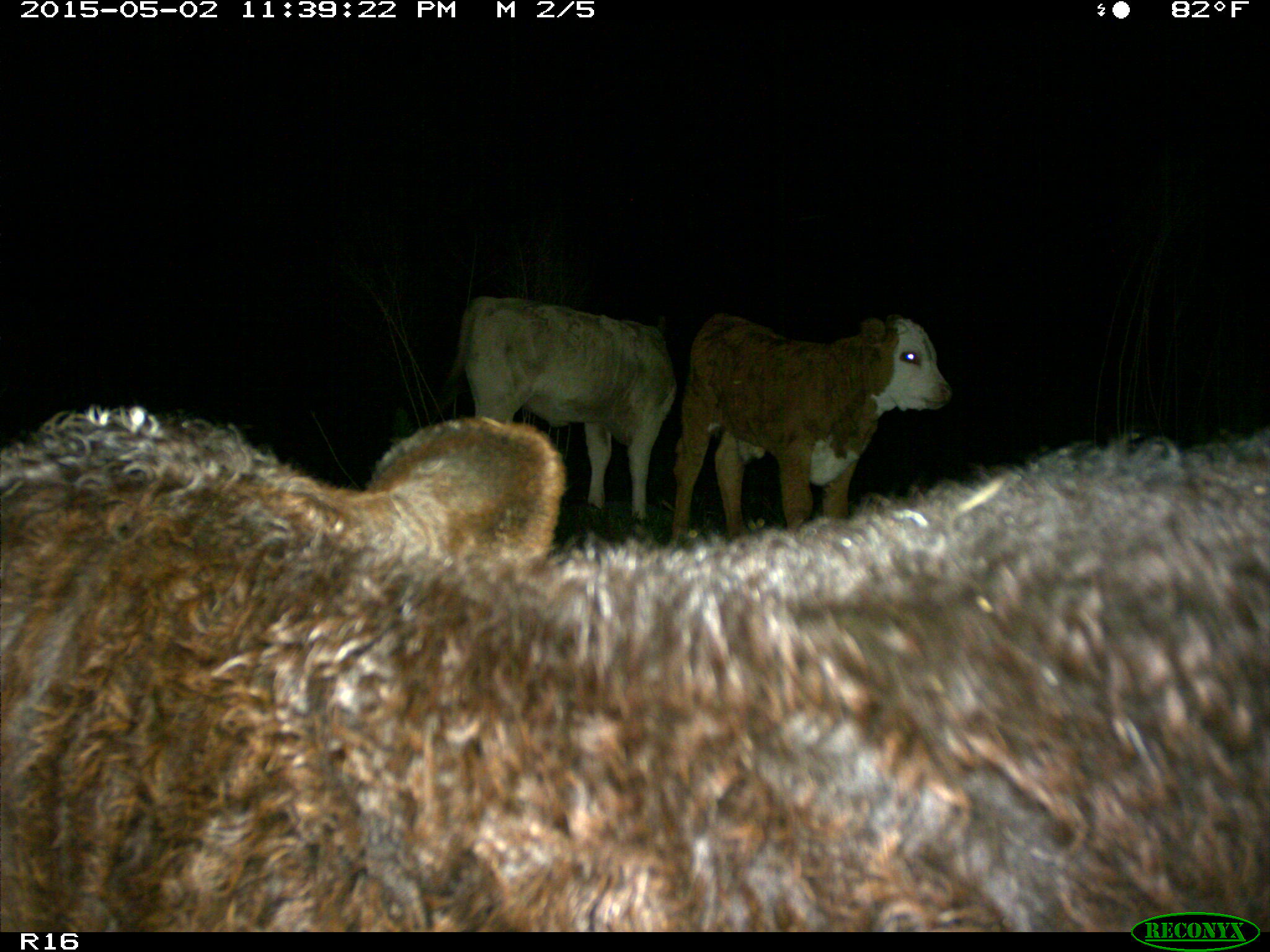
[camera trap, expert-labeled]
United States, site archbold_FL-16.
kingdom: Animalia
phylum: Chordata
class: Mammalia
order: Artiodactyla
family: Bovidae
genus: Bos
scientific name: Bos taurus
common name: domestic cow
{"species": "Bos taurus (domestic cow)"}